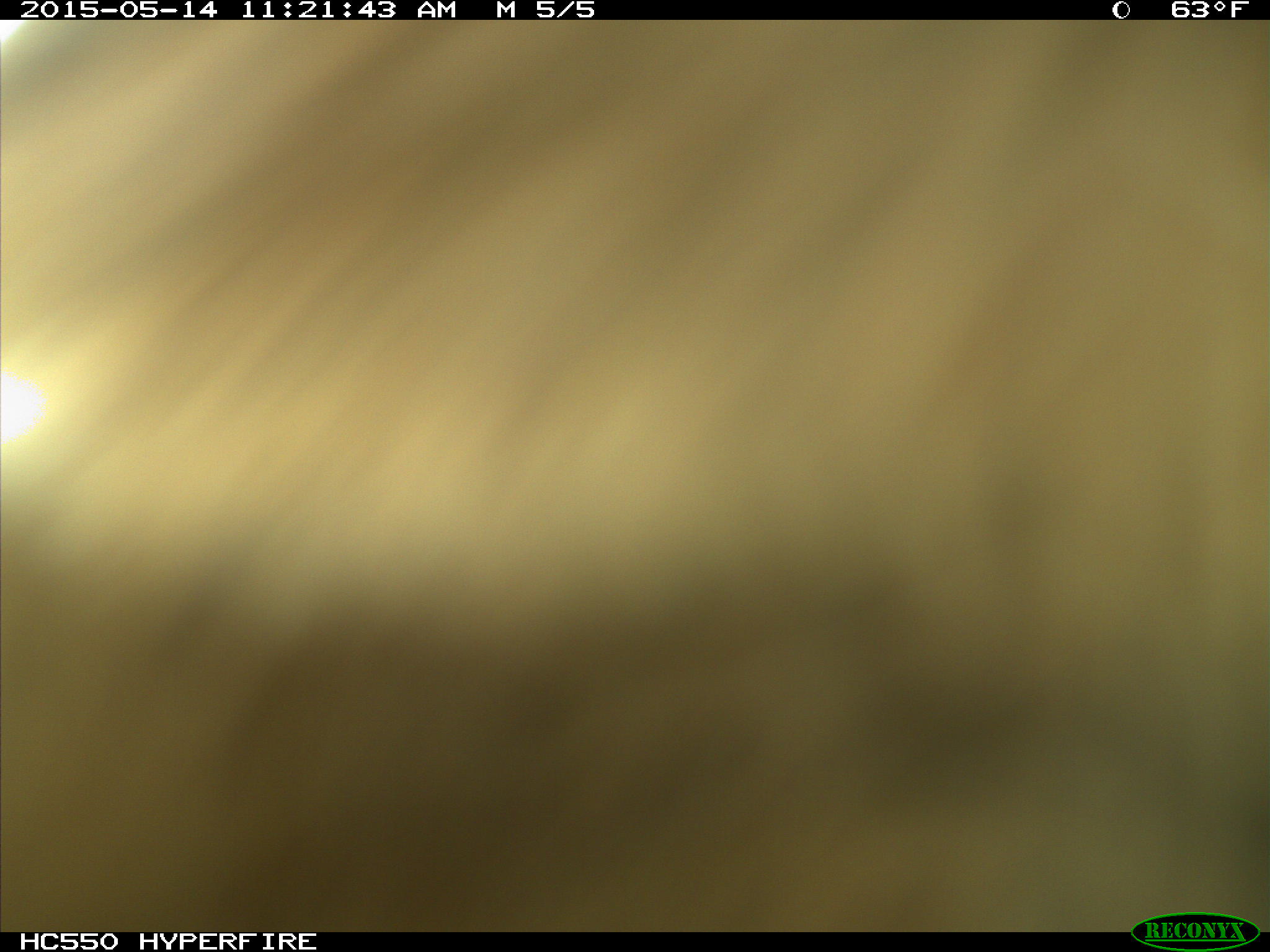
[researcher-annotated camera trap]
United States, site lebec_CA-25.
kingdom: Animalia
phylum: Chordata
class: Mammalia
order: Artiodactyla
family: Bovidae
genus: Bos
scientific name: Bos taurus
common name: domestic cow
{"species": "Bos taurus (domestic cow)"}